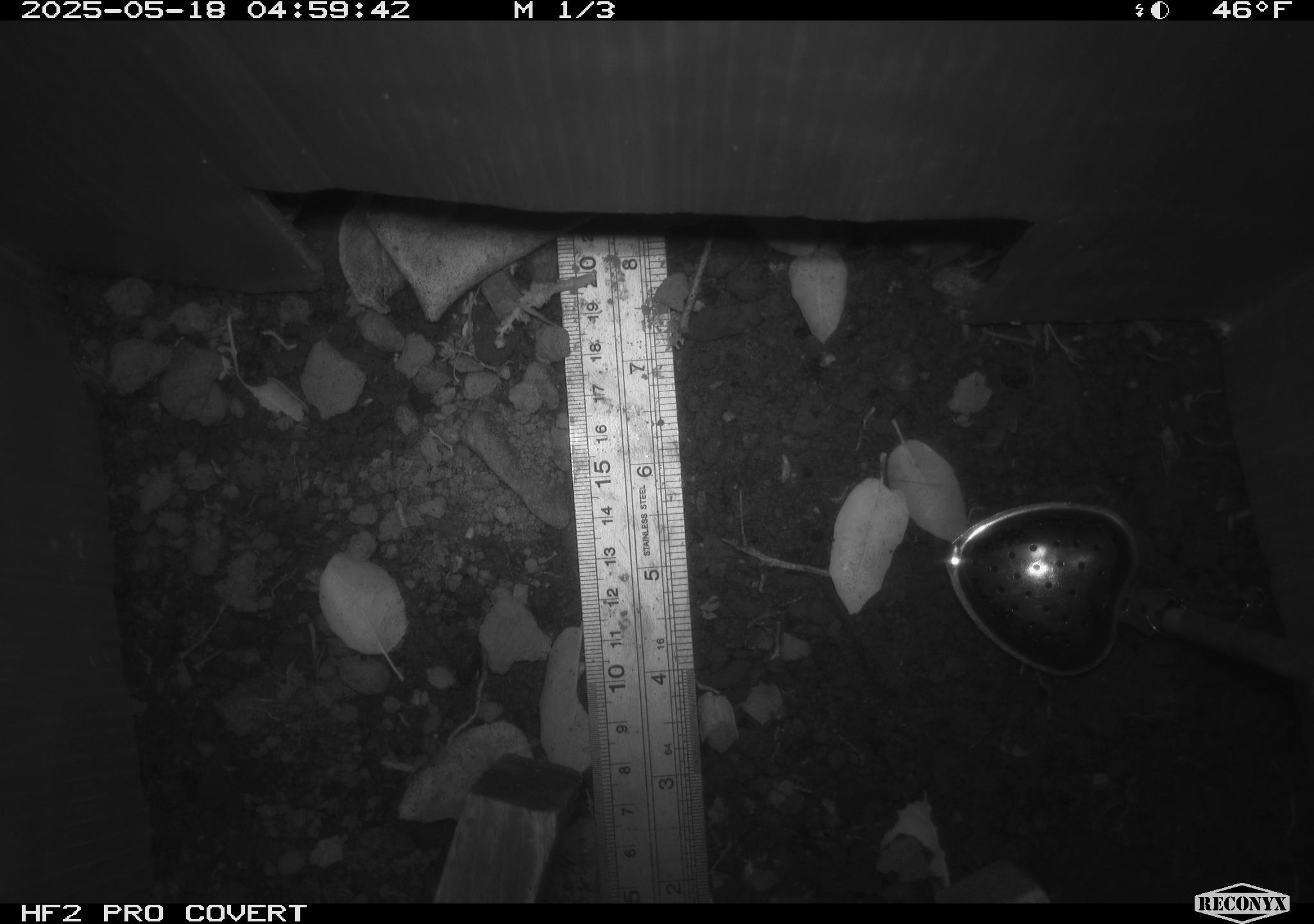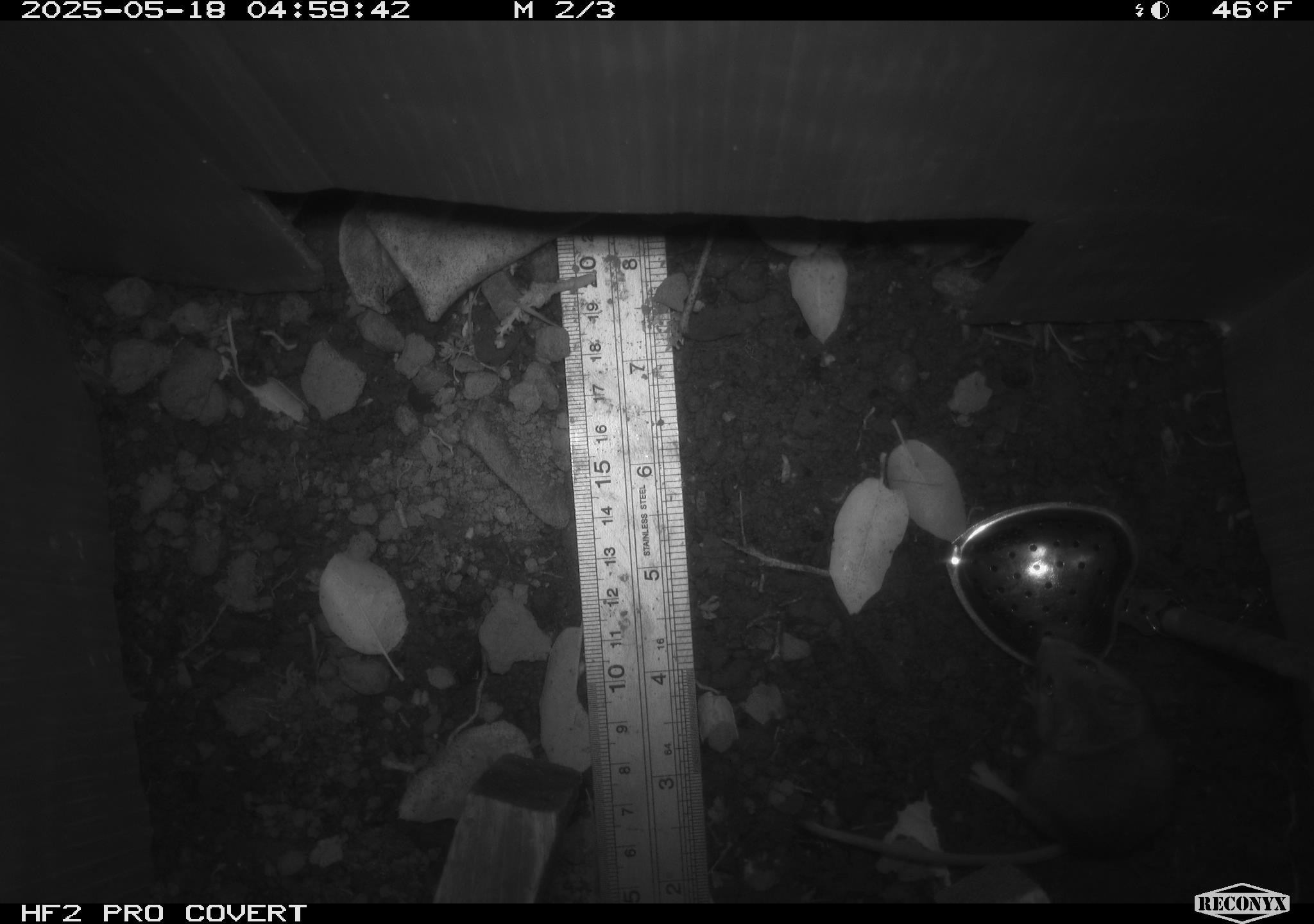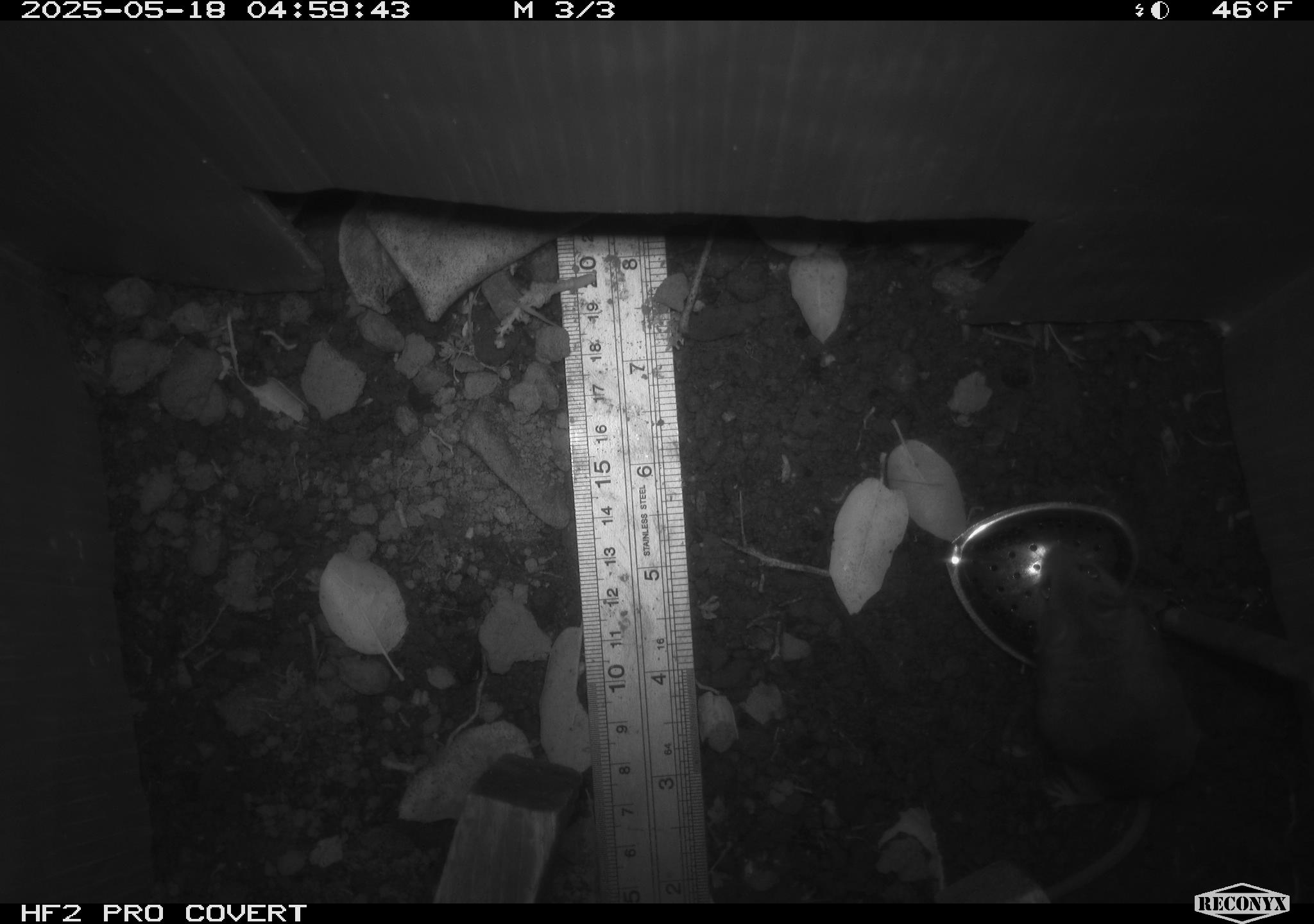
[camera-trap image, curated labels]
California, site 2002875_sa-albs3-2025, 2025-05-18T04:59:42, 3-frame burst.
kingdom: Animalia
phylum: Chordata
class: Mammalia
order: Rodentia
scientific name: Rodentia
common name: mouse species